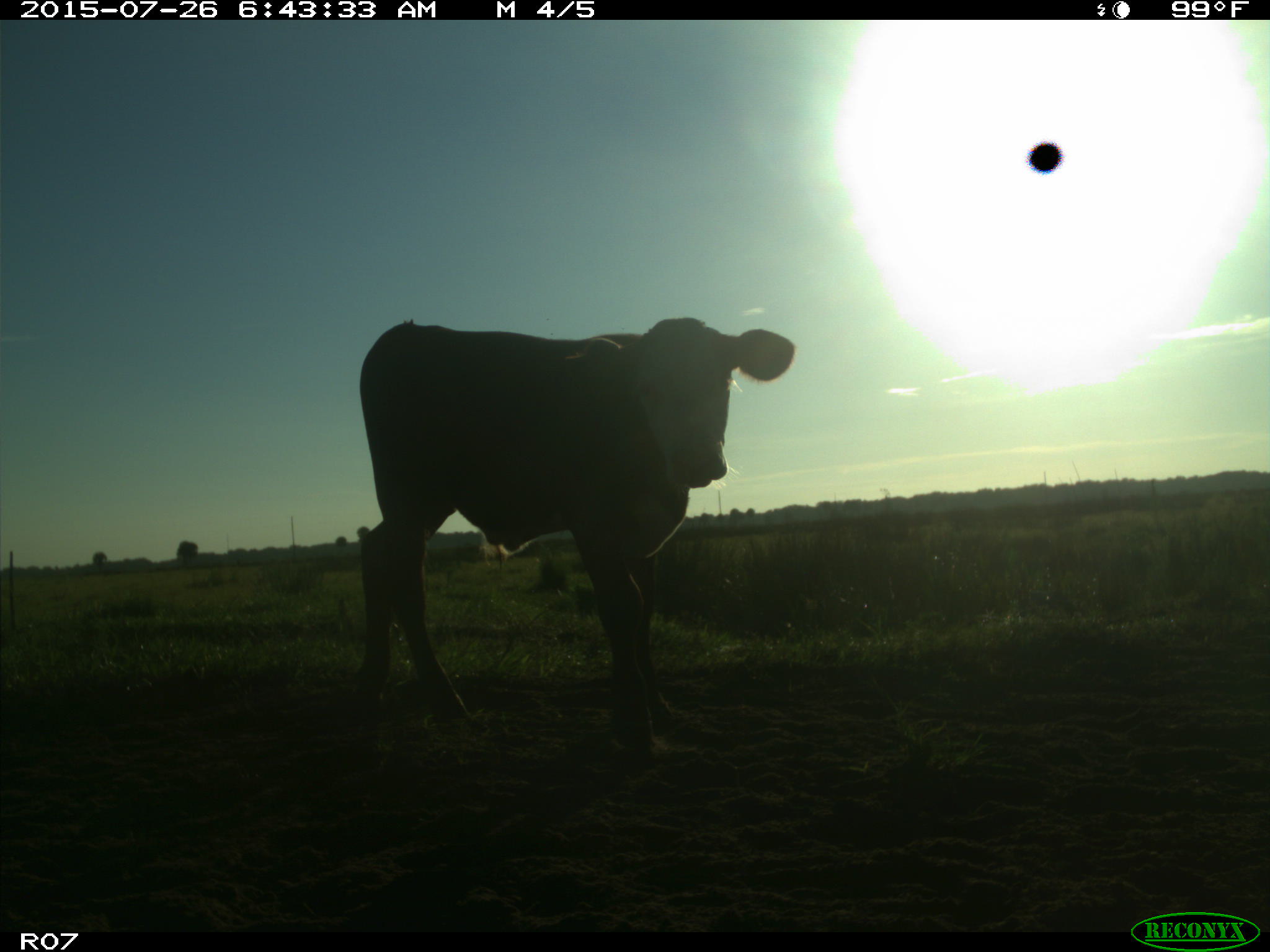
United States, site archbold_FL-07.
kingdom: Animalia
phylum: Chordata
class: Mammalia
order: Artiodactyla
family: Bovidae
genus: Bos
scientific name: Bos taurus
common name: domestic cow